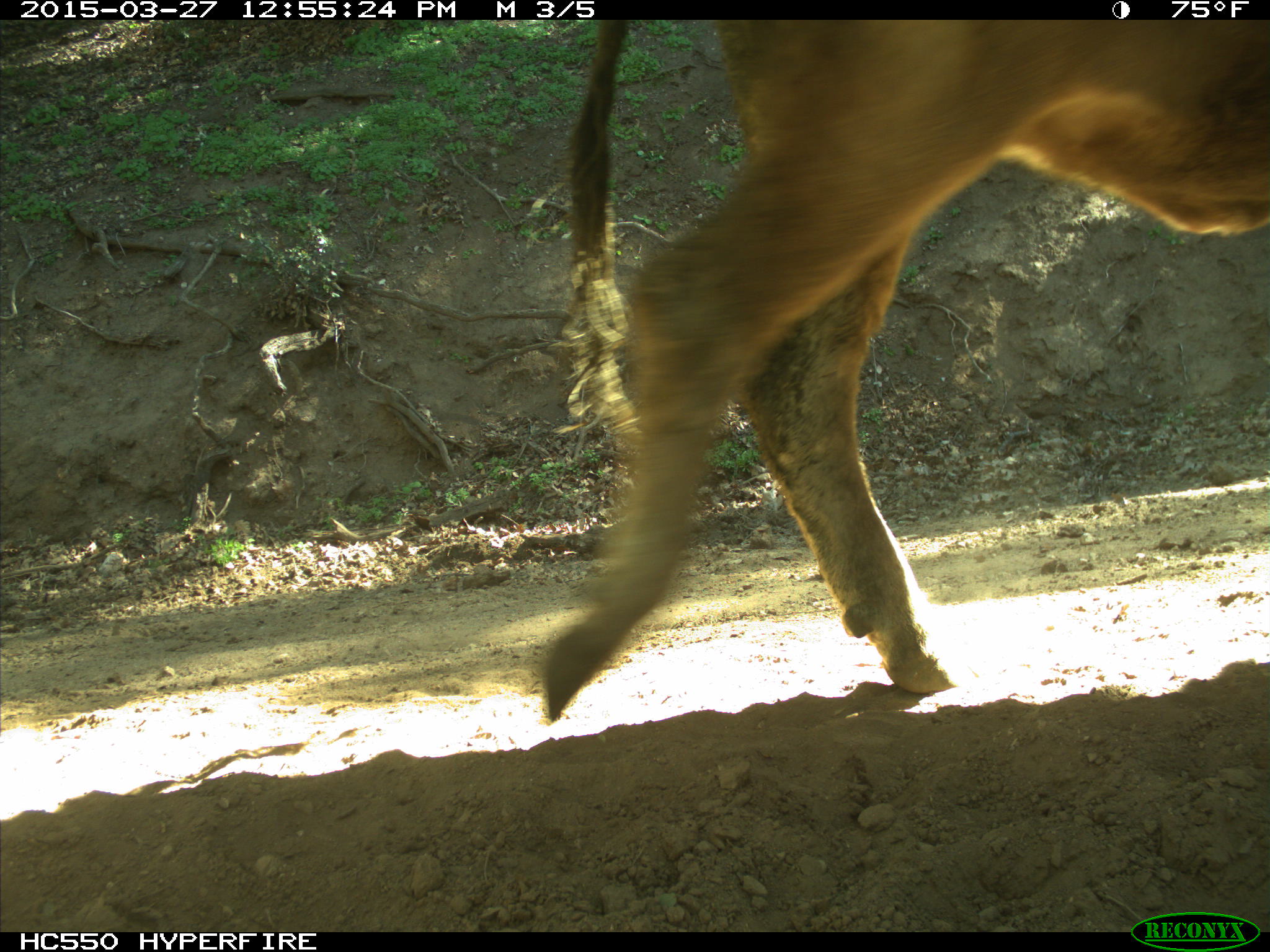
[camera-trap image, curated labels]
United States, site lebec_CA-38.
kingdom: Animalia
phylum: Chordata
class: Mammalia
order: Artiodactyla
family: Bovidae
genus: Bos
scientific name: Bos taurus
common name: domestic cow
Bos taurus (domestic cow).